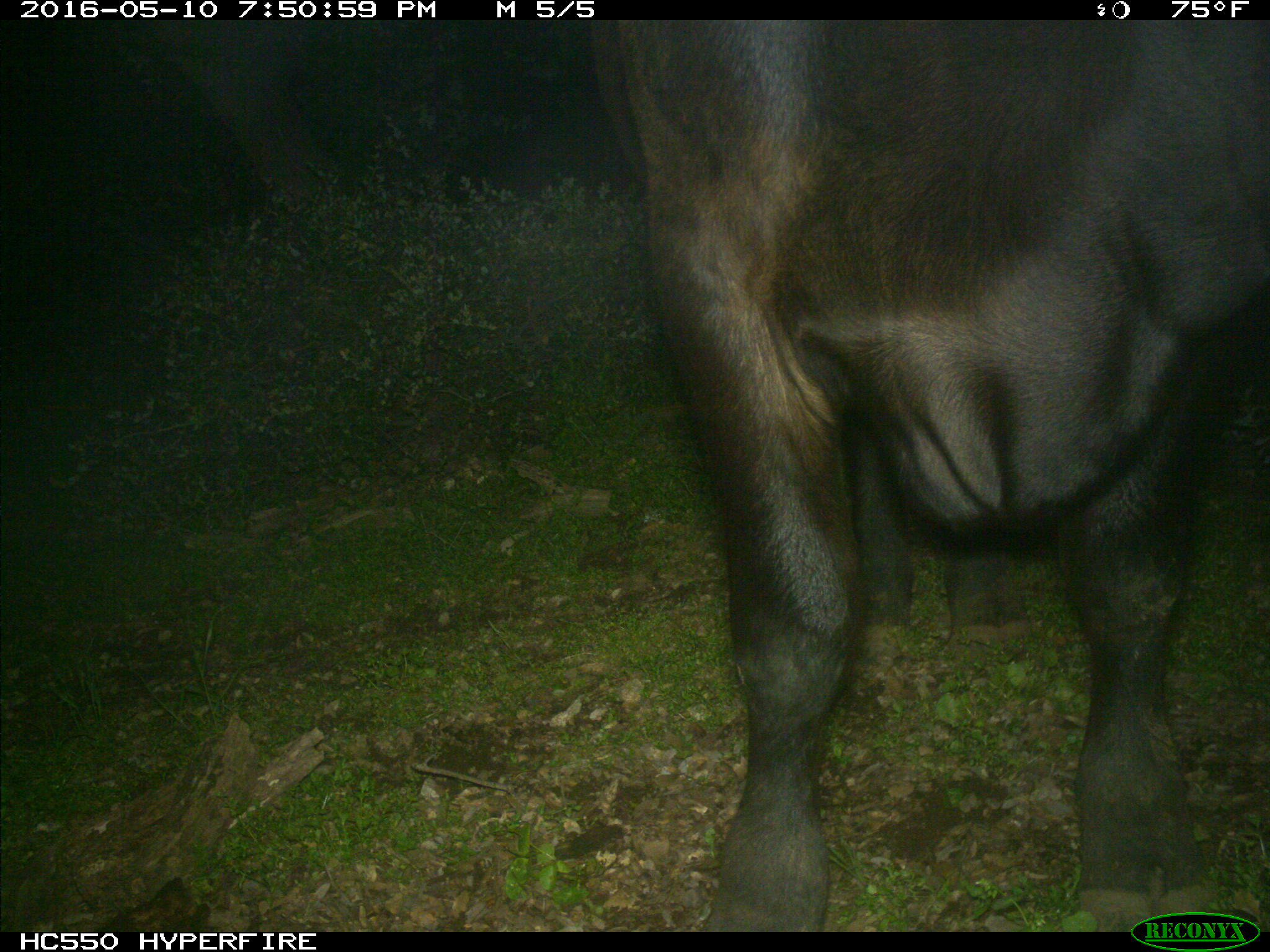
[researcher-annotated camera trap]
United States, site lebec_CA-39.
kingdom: Animalia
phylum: Chordata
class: Mammalia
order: Artiodactyla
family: Bovidae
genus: Bos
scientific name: Bos taurus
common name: domestic cow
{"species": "Bos taurus (domestic cow)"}